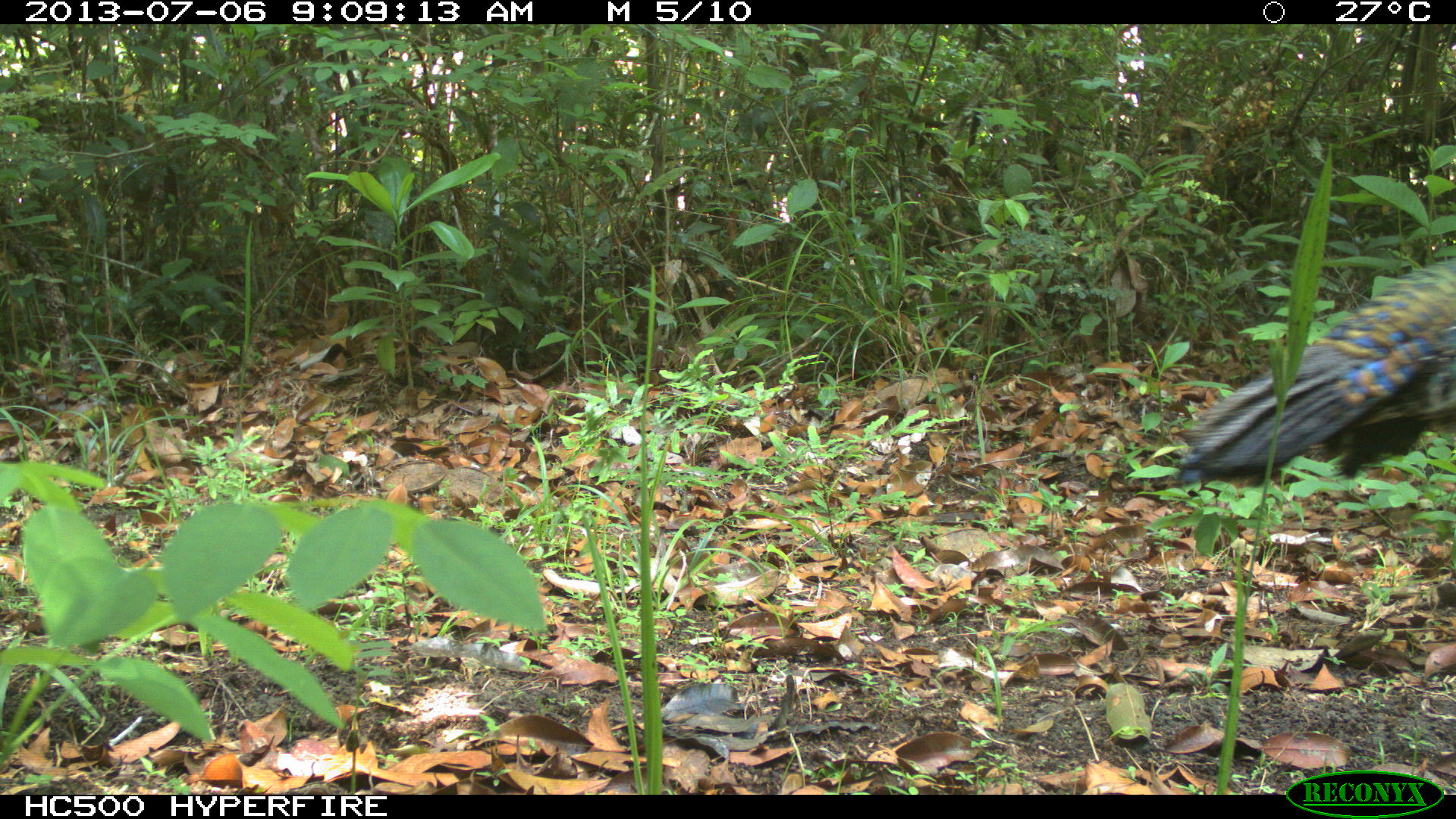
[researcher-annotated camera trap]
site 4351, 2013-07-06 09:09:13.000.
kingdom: Animalia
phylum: Chordata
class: Aves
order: Galliformes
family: Phasianidae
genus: Meleagris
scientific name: Meleagris ocellata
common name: ocellated turkey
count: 1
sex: male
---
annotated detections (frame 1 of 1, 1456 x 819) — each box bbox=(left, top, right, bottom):
meleagris ocellata: bbox=(1168, 253, 1456, 488)